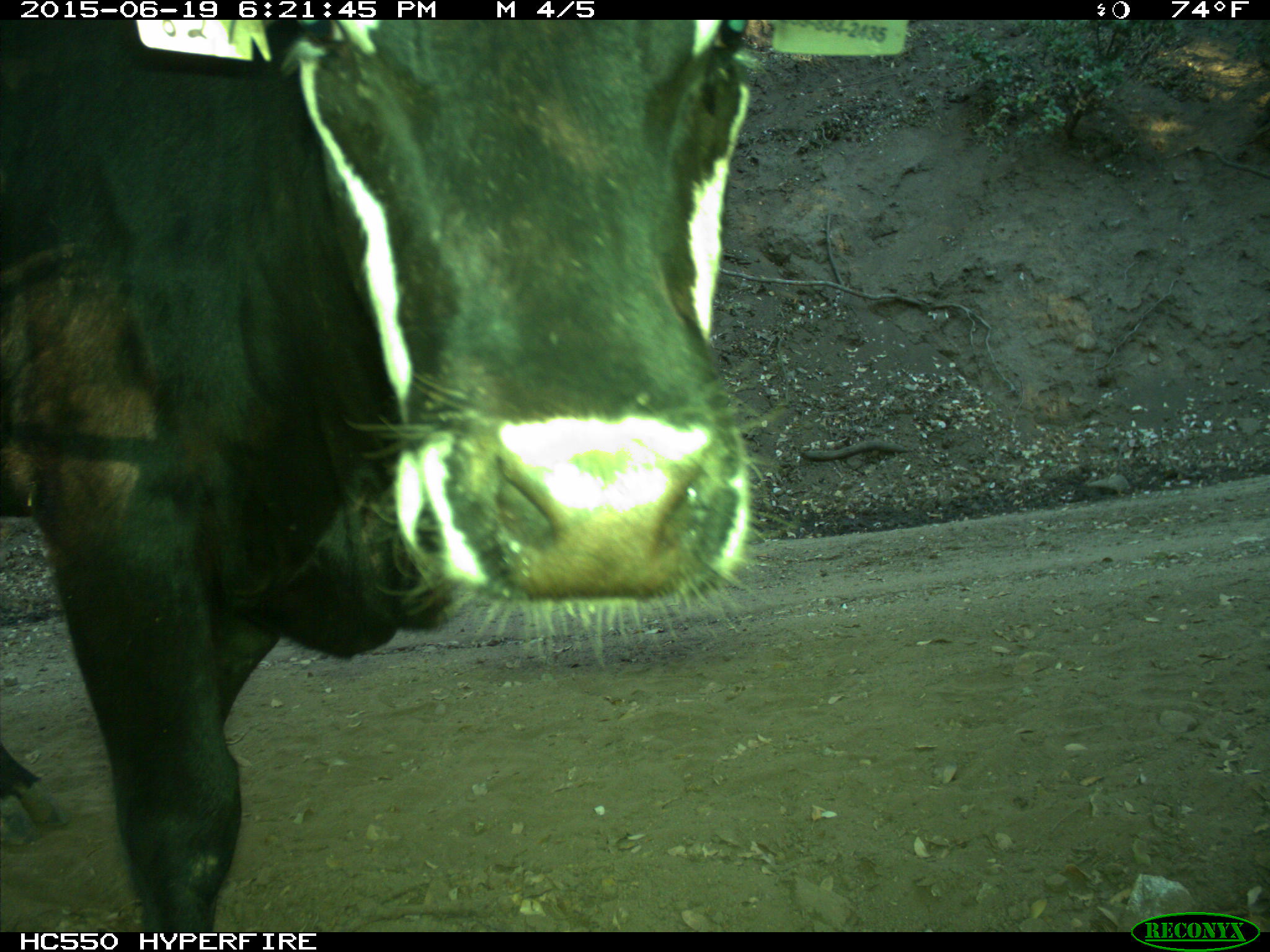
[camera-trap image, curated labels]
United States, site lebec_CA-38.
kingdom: Animalia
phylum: Chordata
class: Mammalia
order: Artiodactyla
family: Bovidae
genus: Bos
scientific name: Bos taurus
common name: domestic cow